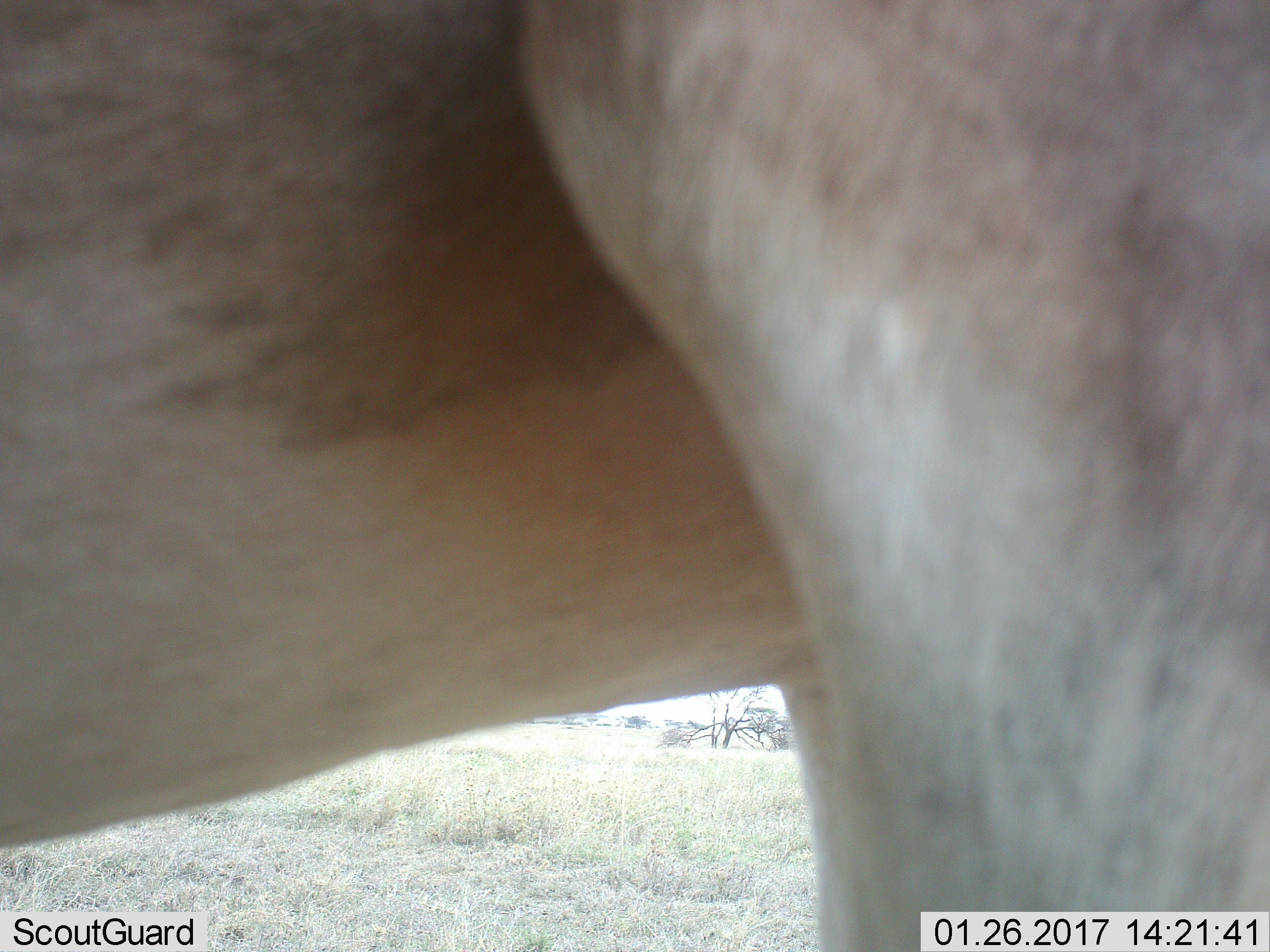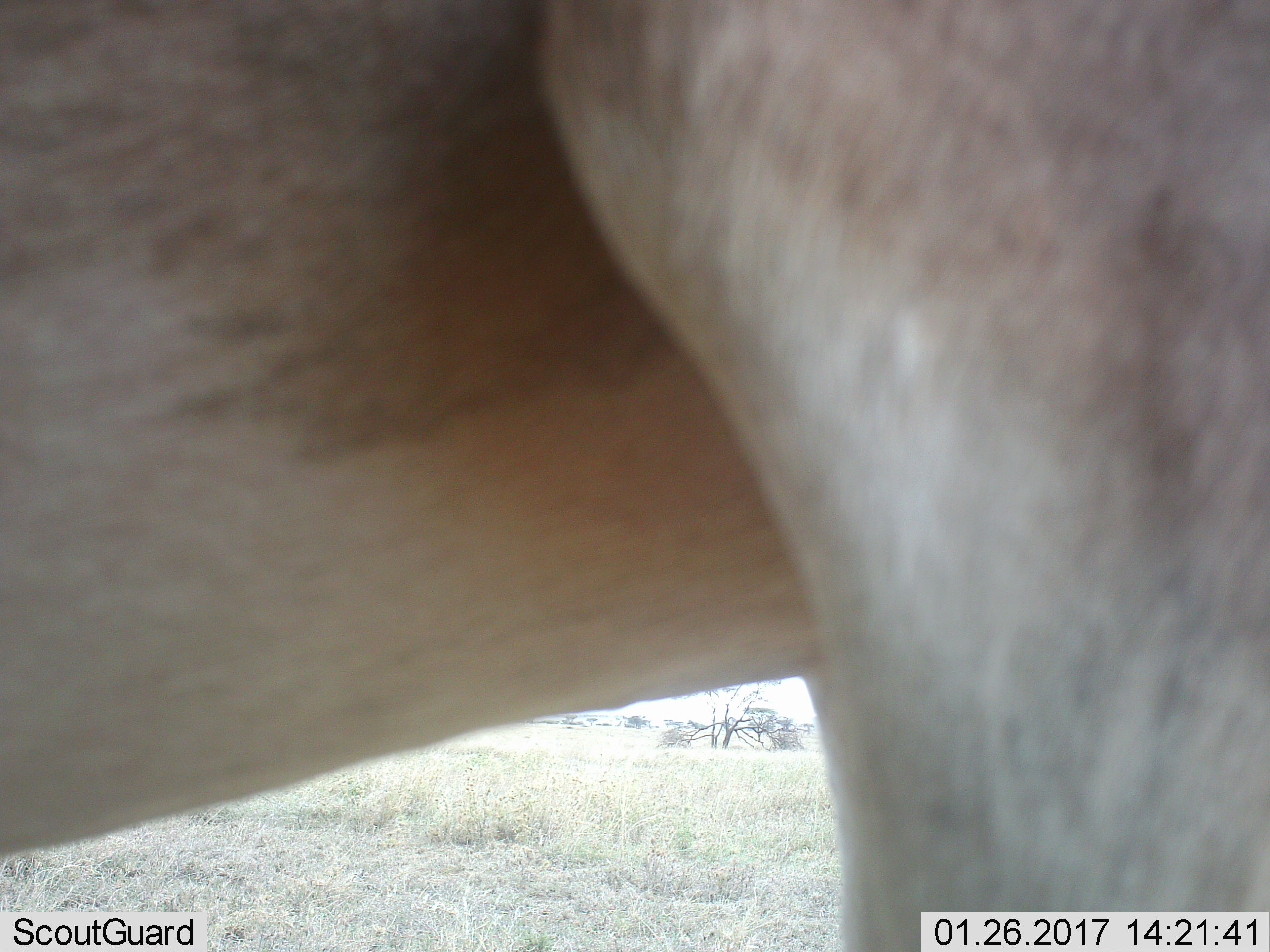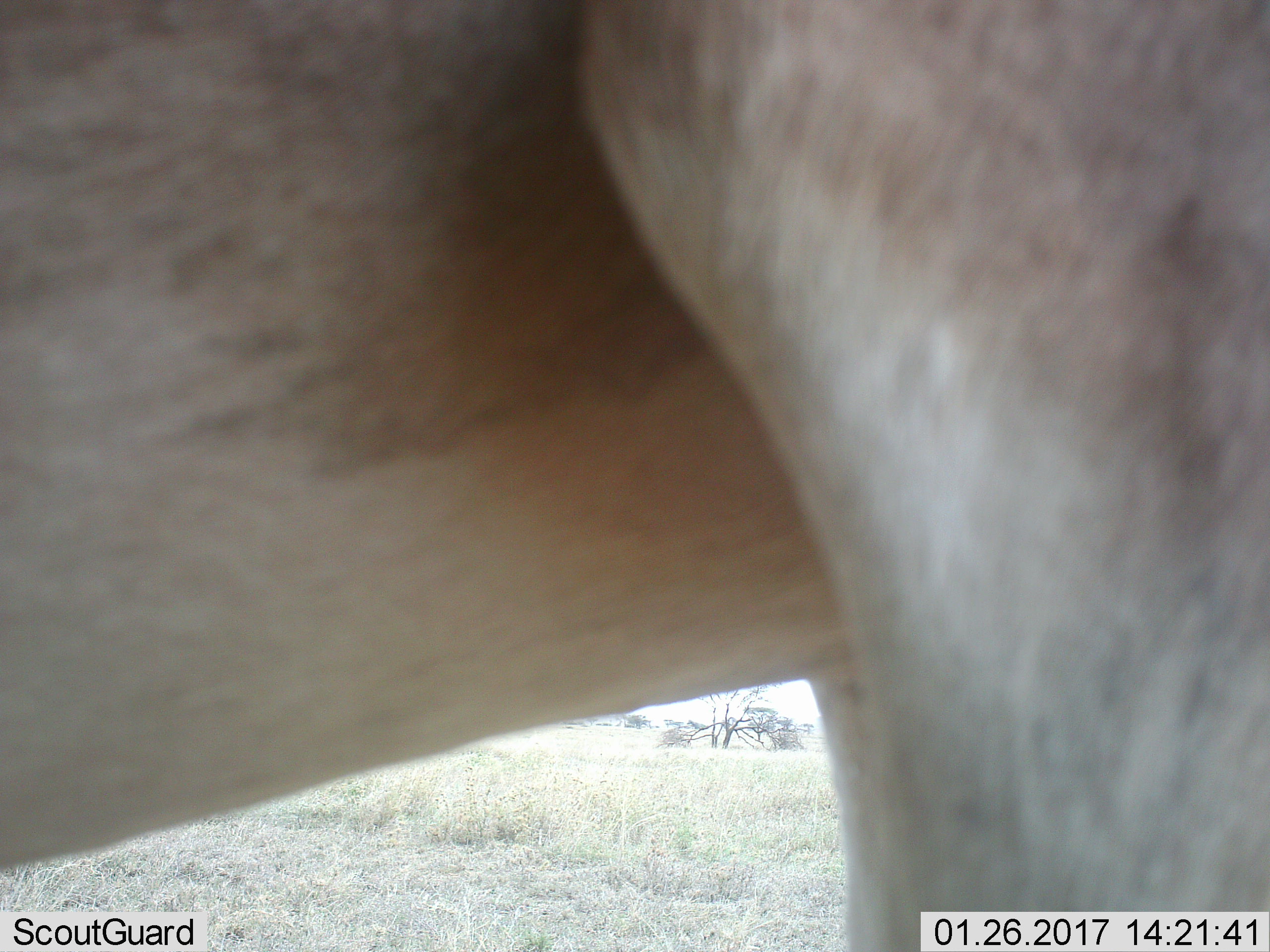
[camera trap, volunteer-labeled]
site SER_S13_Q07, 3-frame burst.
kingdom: Animalia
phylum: Chordata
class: Mammalia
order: Artiodactyla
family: Bovidae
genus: Alcelaphus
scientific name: Alcelaphus buselaphus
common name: hartebeest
Hartebeest (Alcelaphus buselaphus), count 1. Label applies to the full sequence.